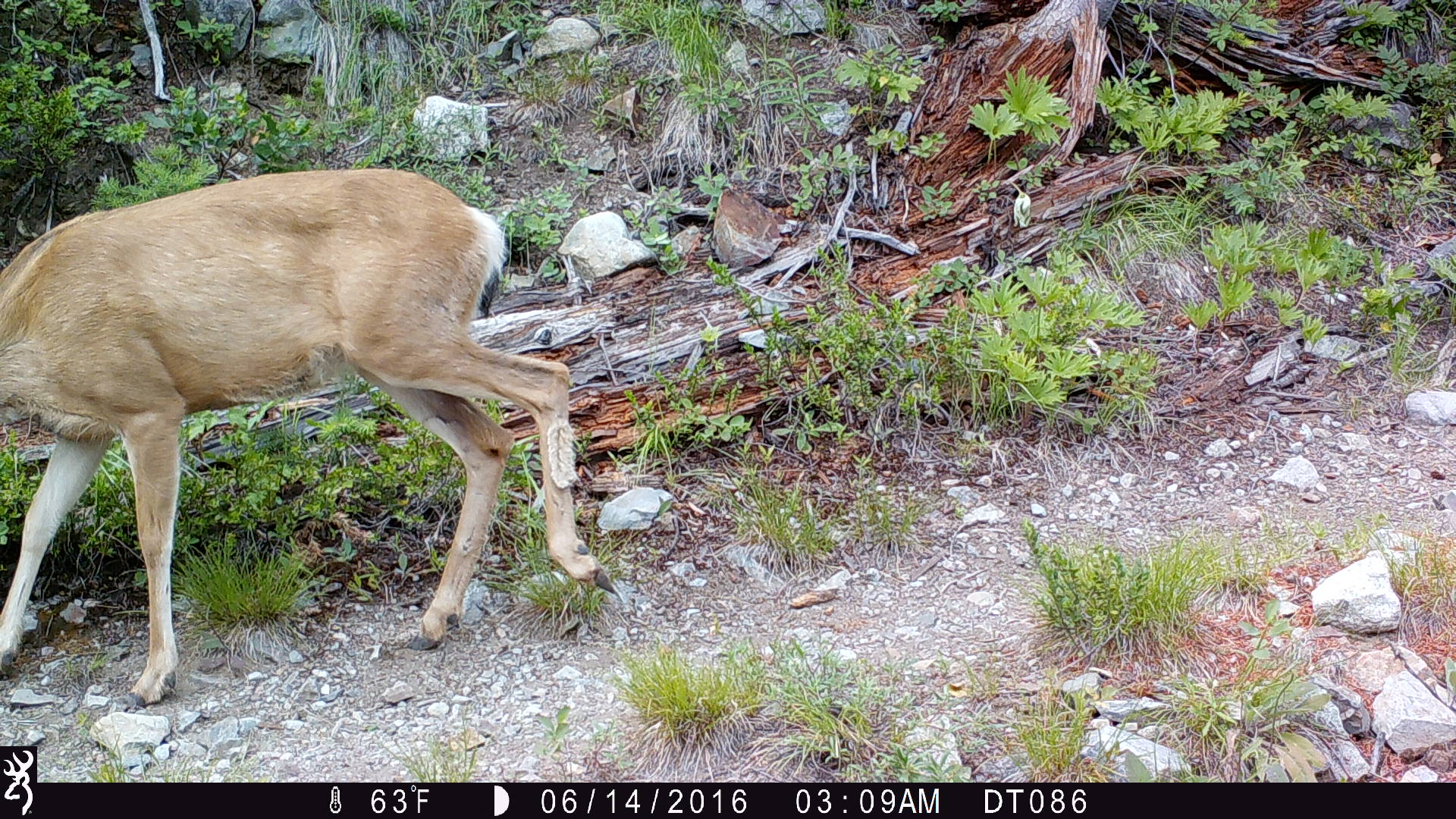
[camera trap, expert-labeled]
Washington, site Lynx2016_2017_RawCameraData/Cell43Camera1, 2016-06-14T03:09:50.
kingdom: Animalia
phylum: Chordata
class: Mammalia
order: Artiodactyla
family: Cervidae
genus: Odocoileus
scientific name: Odocoileus hemionus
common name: mule deer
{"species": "Odocoileus hemionus (mule deer)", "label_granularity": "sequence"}